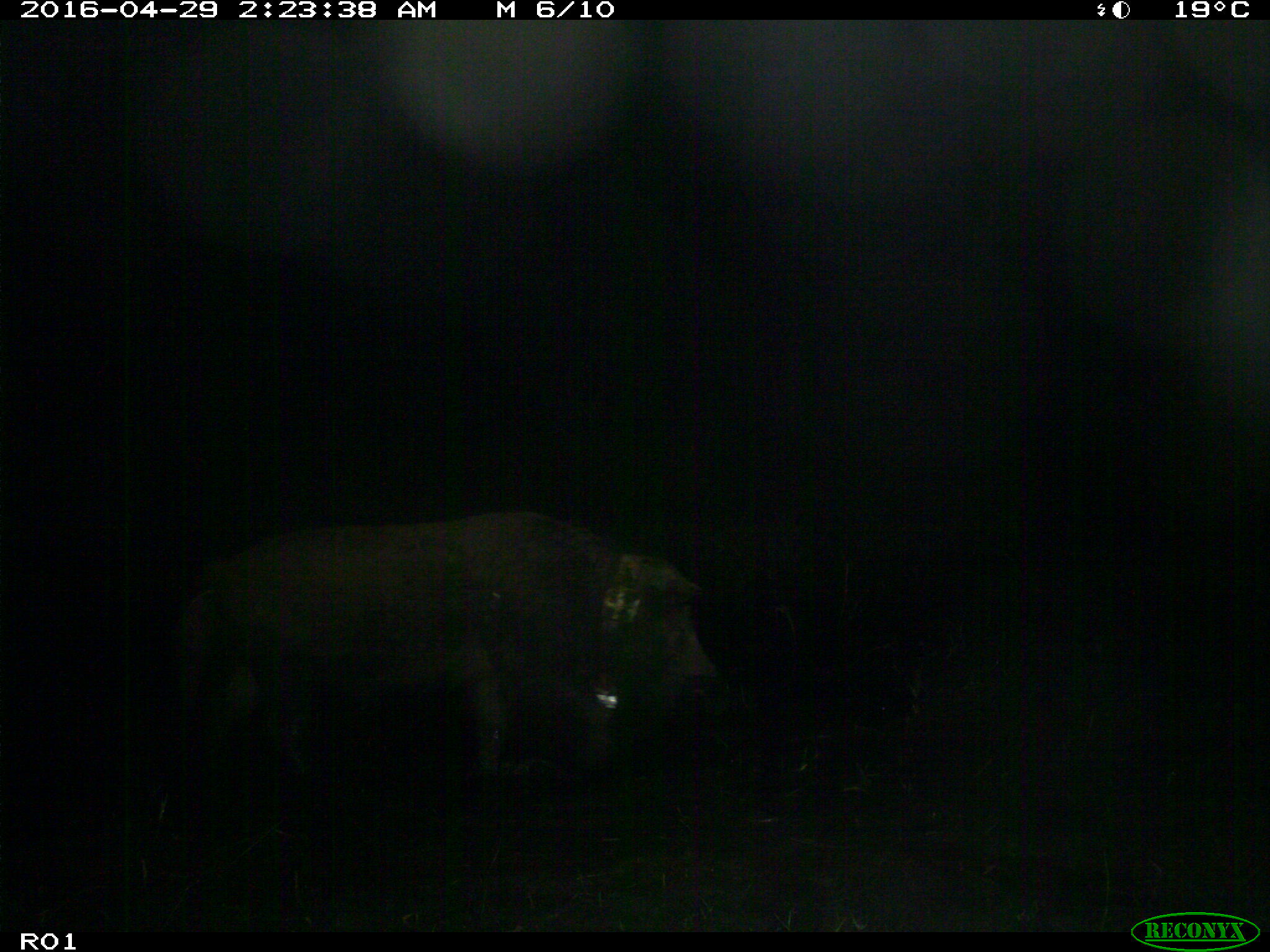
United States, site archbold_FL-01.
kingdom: Animalia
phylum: Chordata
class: Mammalia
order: Artiodactyla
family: Suidae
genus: Sus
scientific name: Sus scrofa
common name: wild boar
Sus scrofa (wild boar).